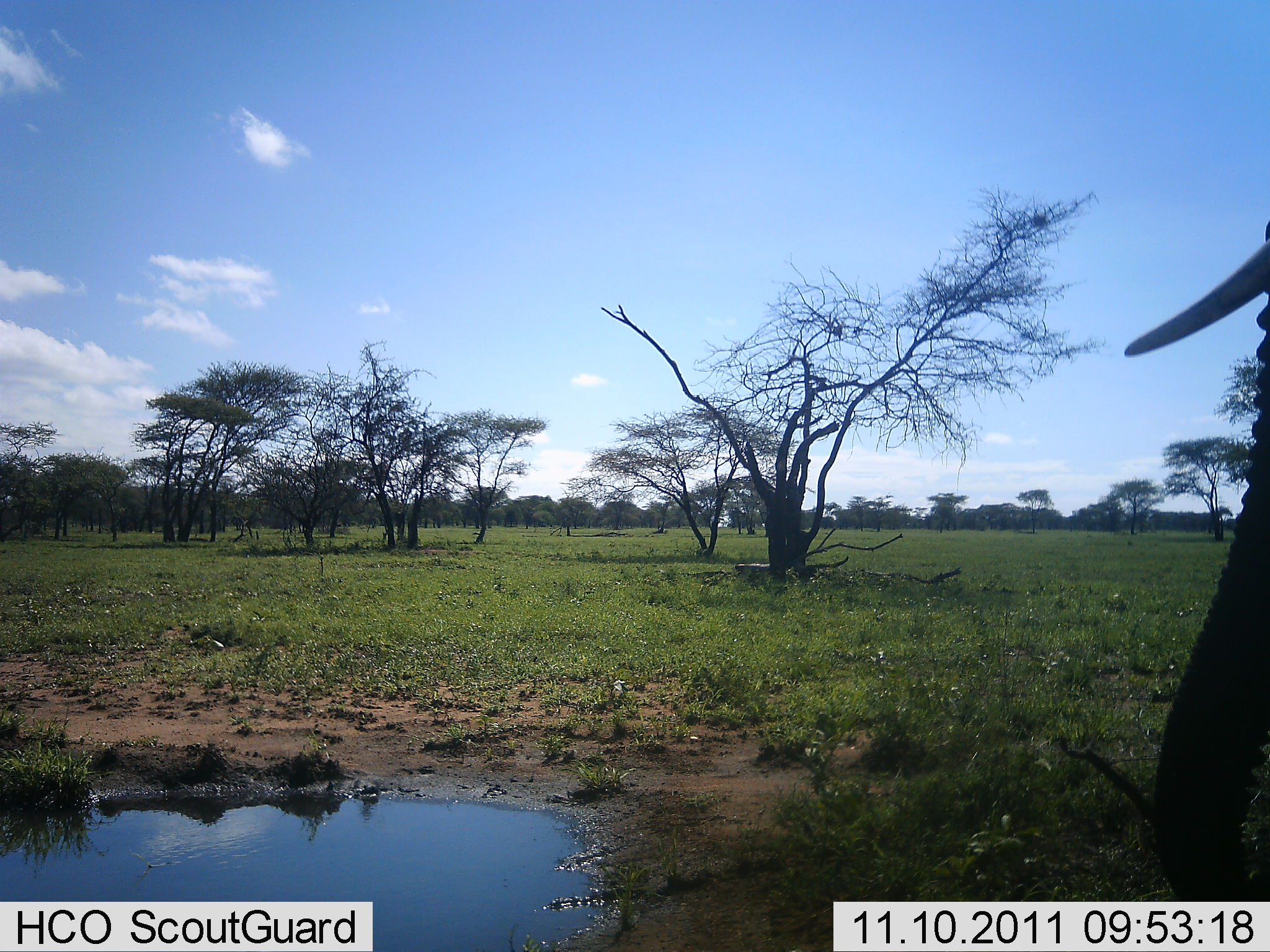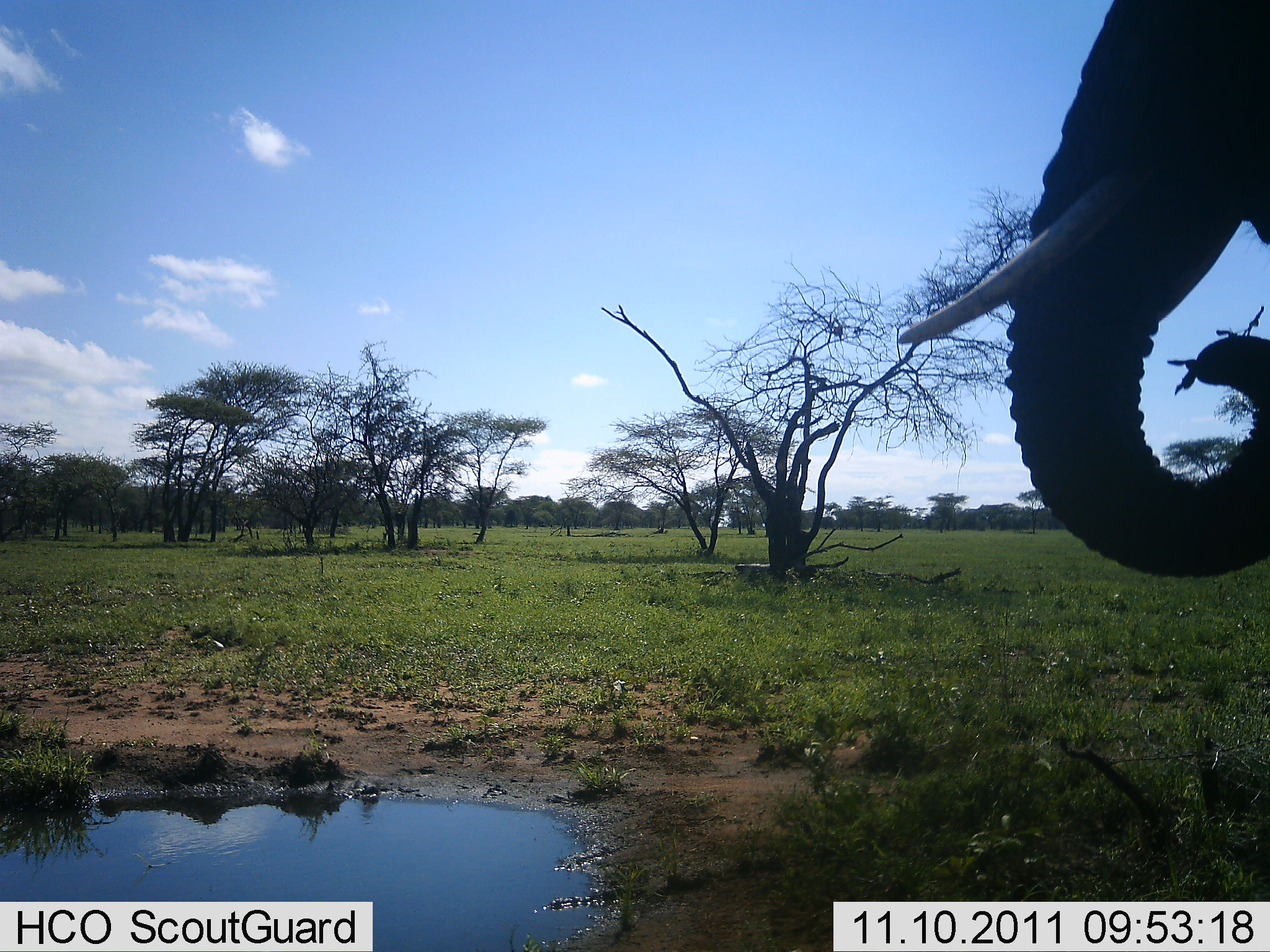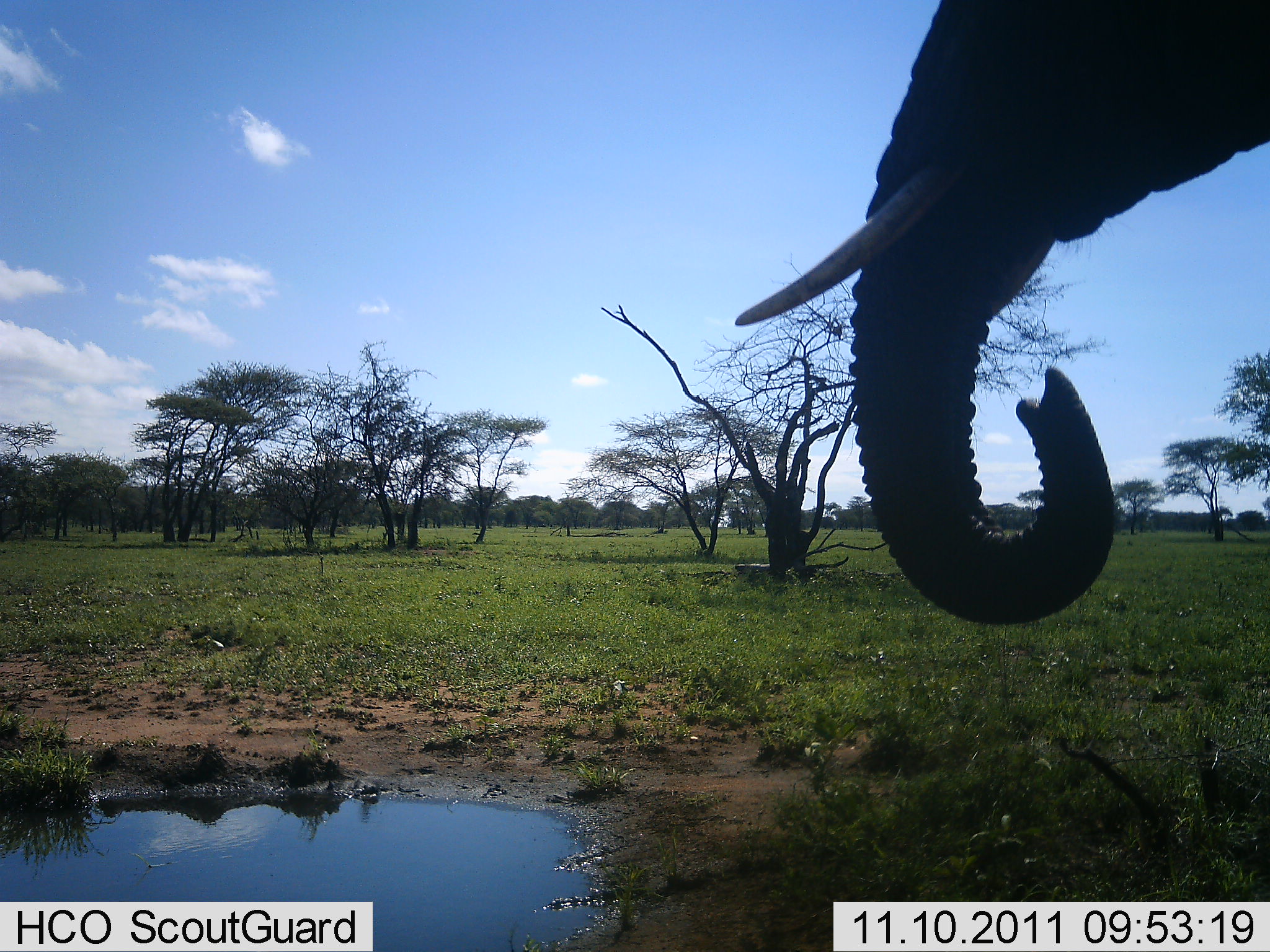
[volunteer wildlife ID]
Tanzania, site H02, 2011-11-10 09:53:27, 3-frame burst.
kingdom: Animalia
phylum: Chordata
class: Mammalia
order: Proboscidea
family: Elephantidae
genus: Loxodonta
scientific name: Loxodonta africana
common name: african bush elephant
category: elephant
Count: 1.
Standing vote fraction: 62%.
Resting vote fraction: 0%.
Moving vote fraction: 38%.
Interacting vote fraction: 0%.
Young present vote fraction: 0%.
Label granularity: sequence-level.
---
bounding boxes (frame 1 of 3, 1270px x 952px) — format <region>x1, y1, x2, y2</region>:
animal: <region>1122, 216, 1270, 900</region>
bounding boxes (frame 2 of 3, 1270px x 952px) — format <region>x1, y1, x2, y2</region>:
animal: <region>896, 0, 1270, 581</region>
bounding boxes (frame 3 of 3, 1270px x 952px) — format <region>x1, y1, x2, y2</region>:
animal: <region>732, 0, 1270, 626</region>